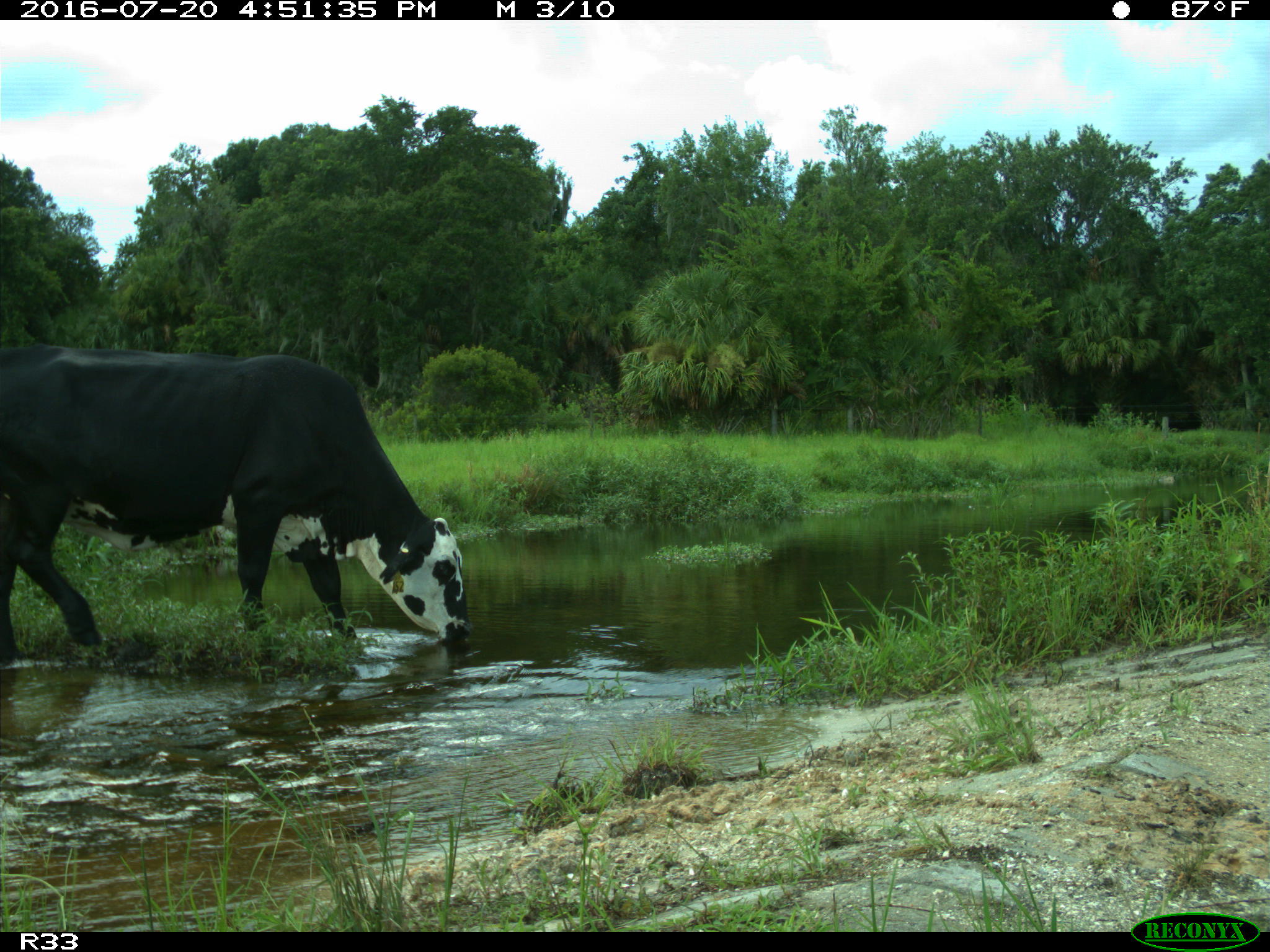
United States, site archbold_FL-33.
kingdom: Animalia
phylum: Chordata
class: Mammalia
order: Artiodactyla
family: Bovidae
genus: Bos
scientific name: Bos taurus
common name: domestic cow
Bos taurus (domestic cow).